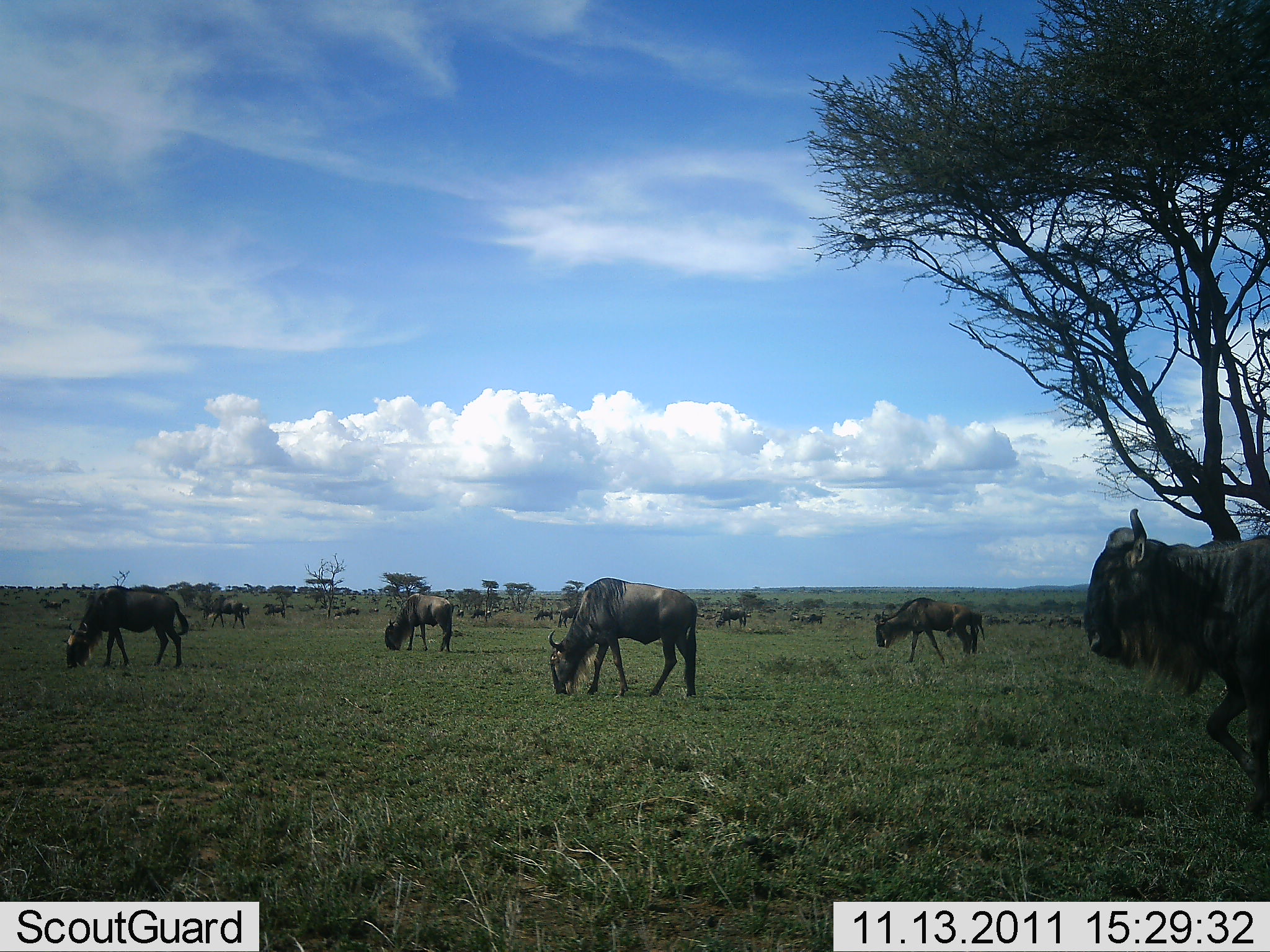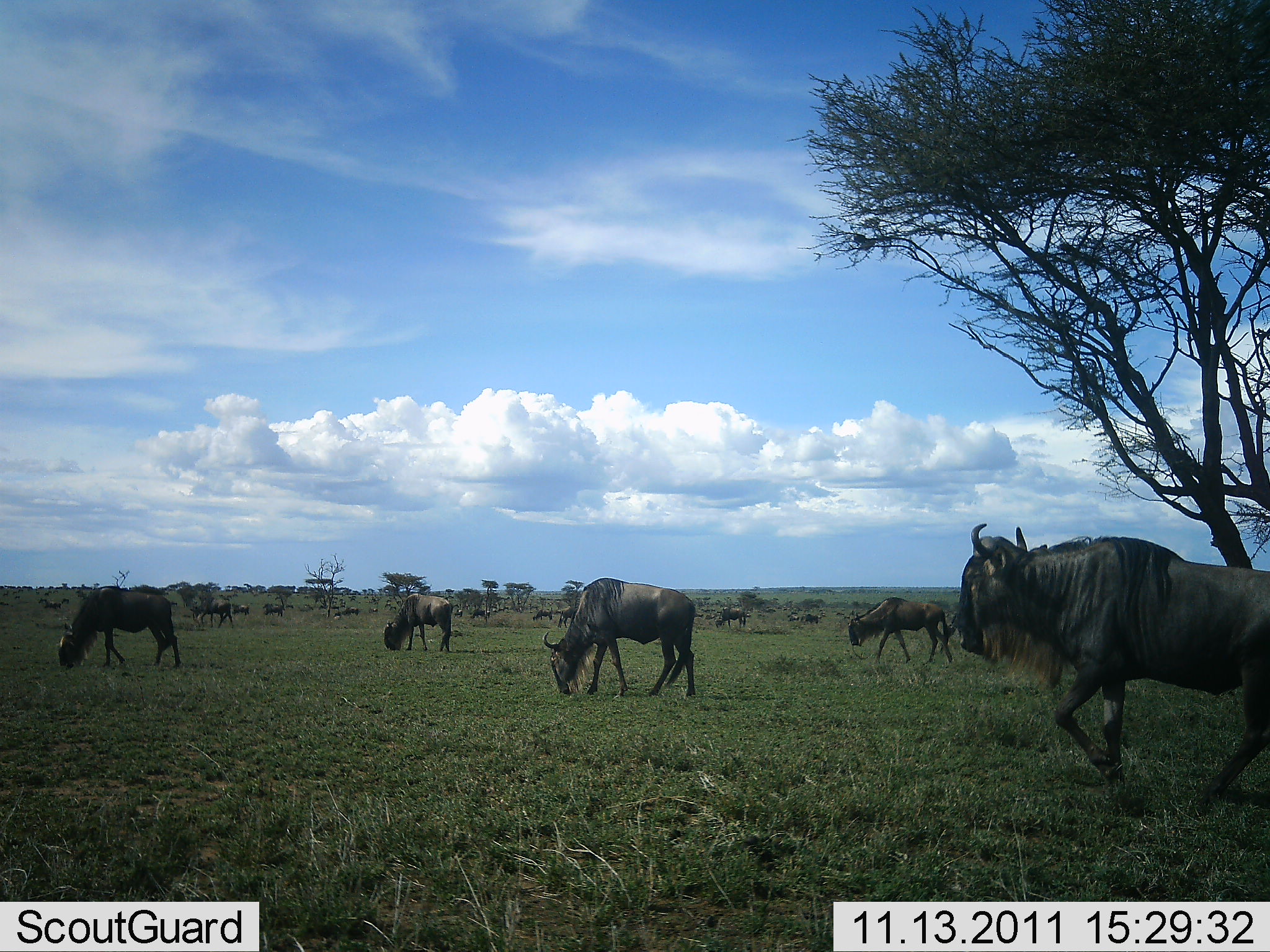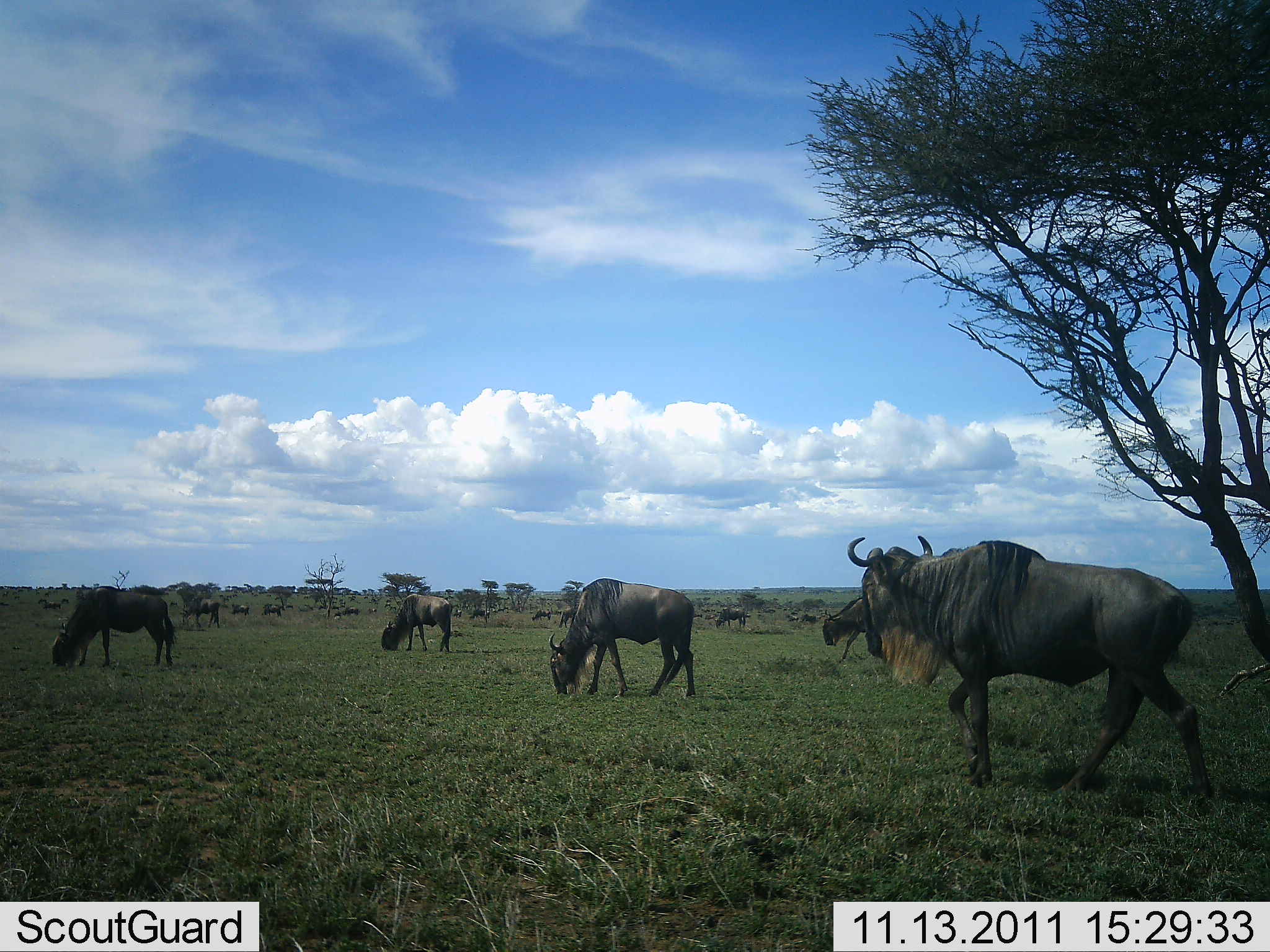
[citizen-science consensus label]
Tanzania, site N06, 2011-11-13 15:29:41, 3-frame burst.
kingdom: Animalia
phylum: Chordata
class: Mammalia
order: Artiodactyla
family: Bovidae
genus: Connochaetes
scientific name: Connochaetes taurinus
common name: blue wildebeest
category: wildebeest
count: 11-50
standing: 42%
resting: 0%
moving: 75%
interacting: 0%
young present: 8%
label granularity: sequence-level